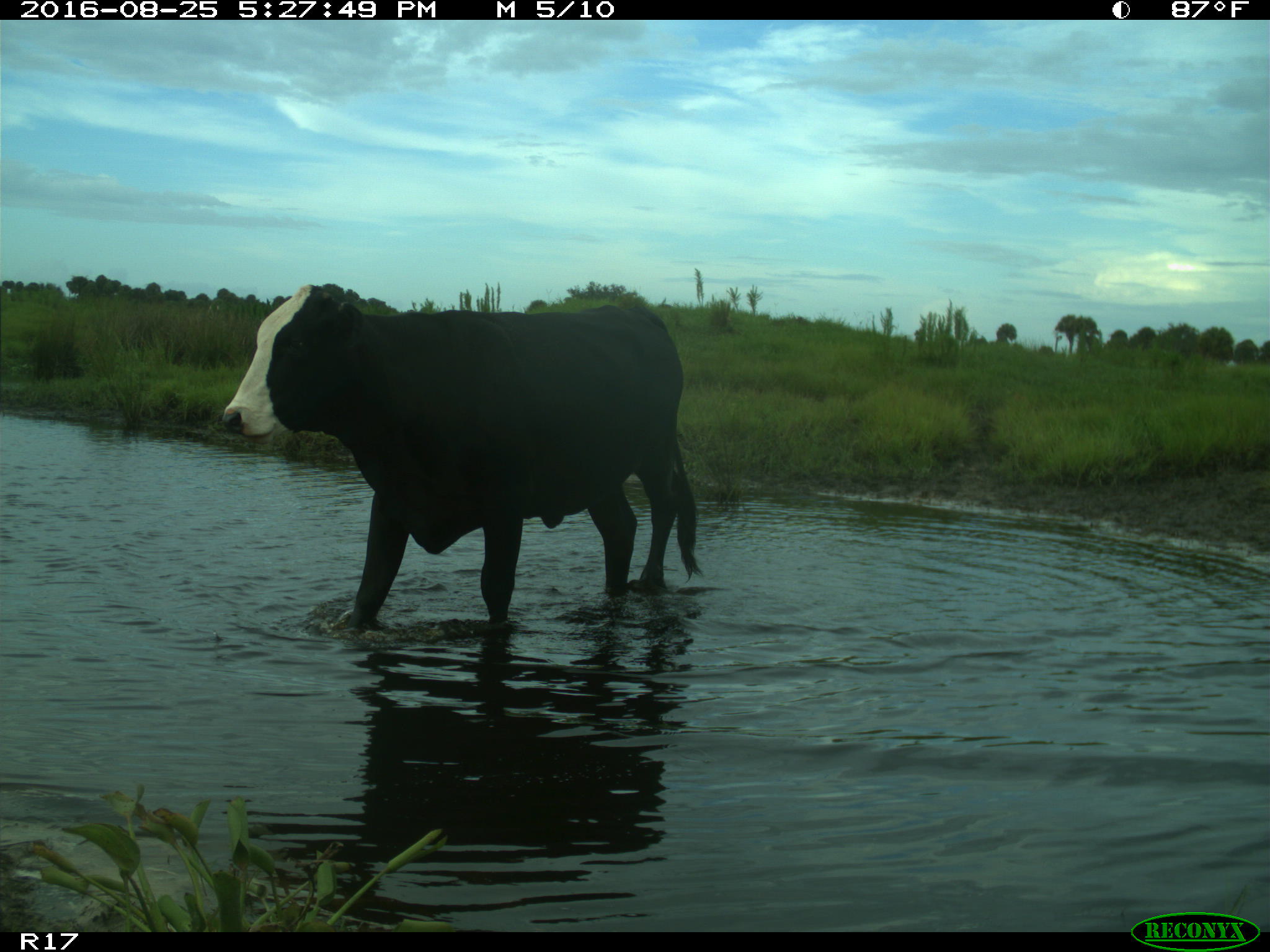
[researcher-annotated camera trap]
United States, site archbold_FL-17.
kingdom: Animalia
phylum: Chordata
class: Mammalia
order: Artiodactyla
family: Bovidae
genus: Bos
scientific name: Bos taurus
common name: domestic cow